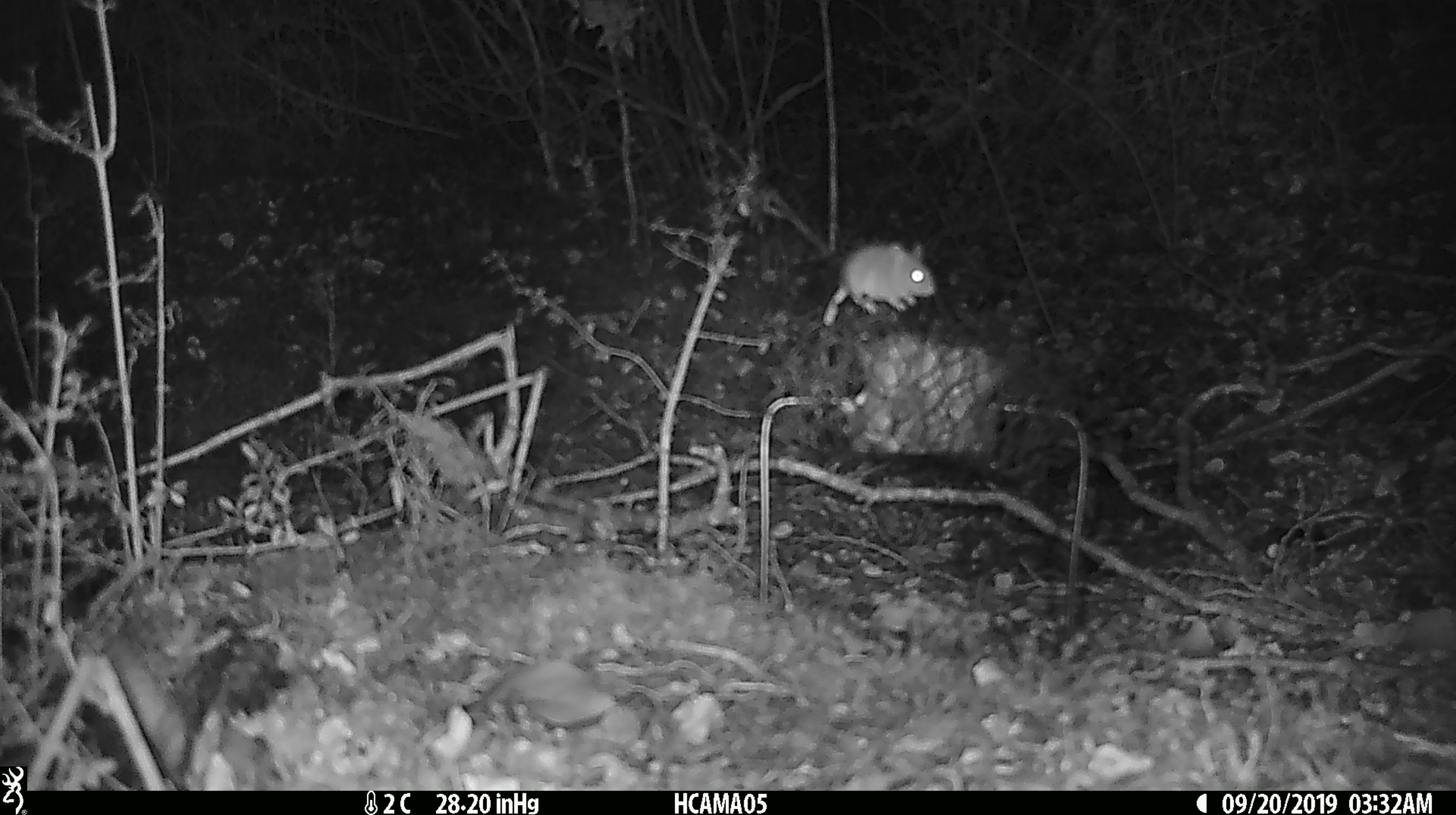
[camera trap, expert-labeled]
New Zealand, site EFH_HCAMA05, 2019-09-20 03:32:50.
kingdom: Animalia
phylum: Chordata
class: Mammalia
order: Rodentia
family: Muridae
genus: Mus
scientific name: Mus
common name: mouse